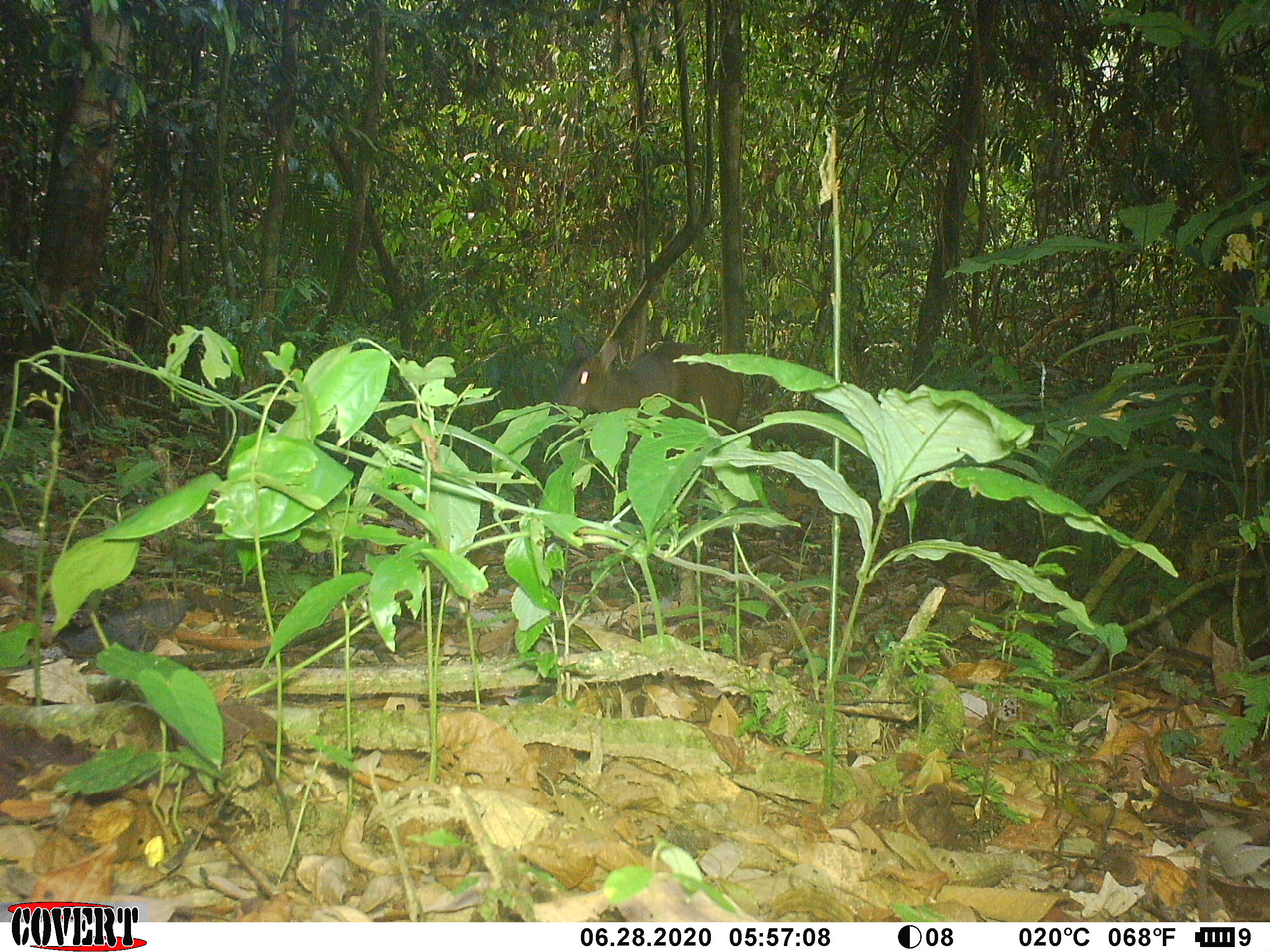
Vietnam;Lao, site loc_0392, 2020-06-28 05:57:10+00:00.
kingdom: Animalia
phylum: Chordata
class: Mammalia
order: Artiodactyla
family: Cervidae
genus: Muntiacus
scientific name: Muntiacus vuquangensis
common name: large-antlered muntjac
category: large antlered muntjac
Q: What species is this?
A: Large antlered muntjac (large-antlered muntjac) (Muntiacus vuquangensis).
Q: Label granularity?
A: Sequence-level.